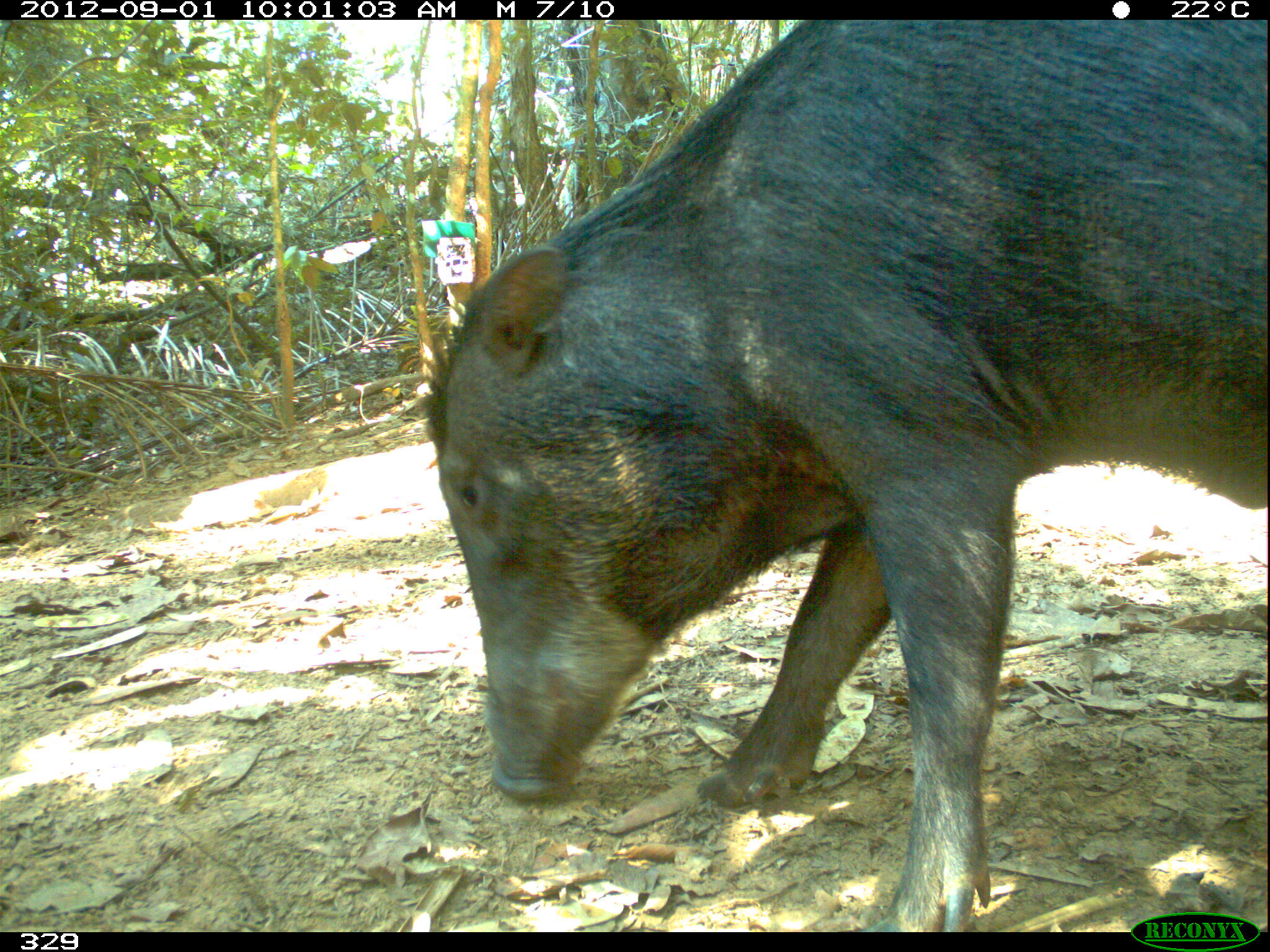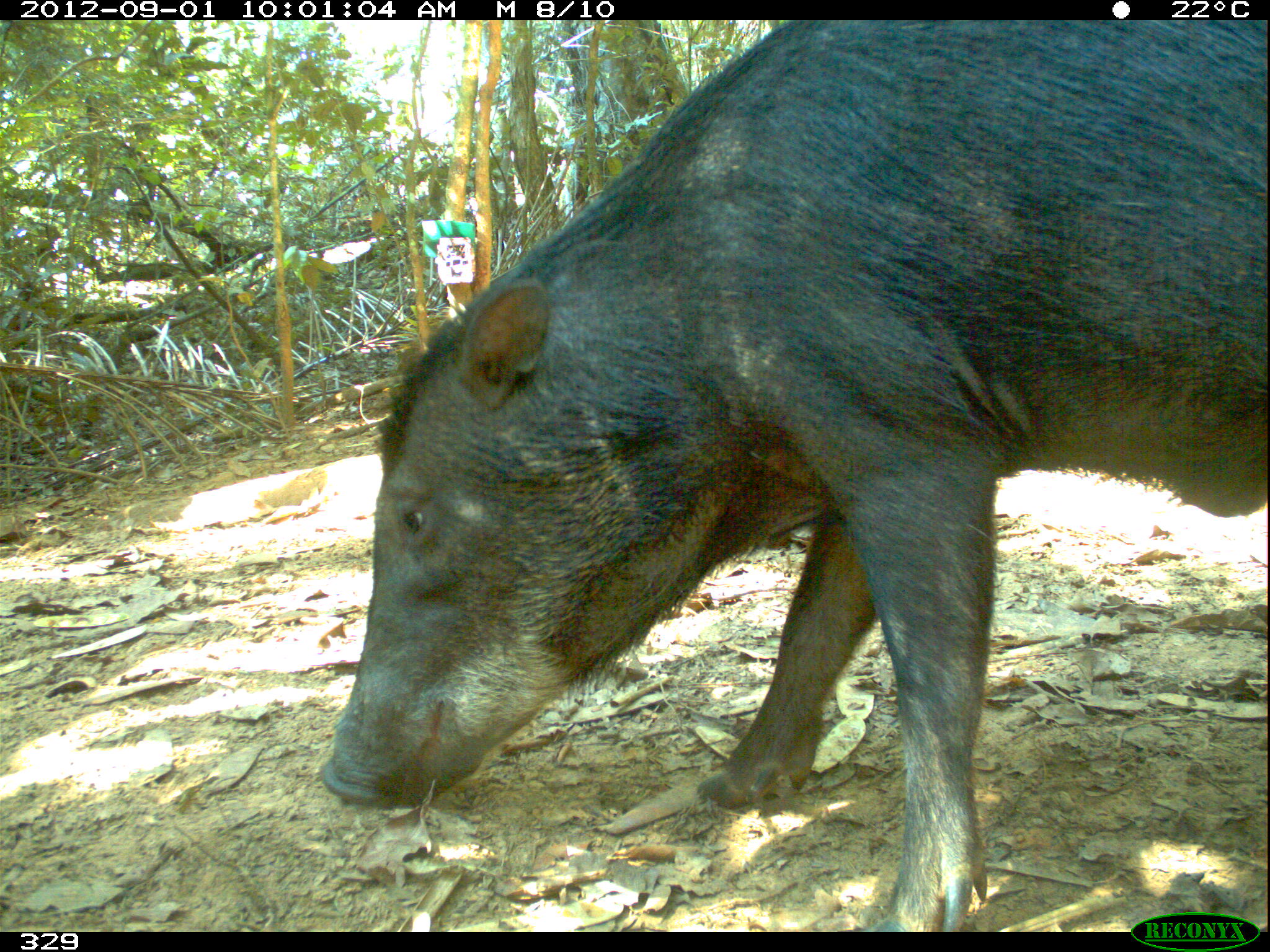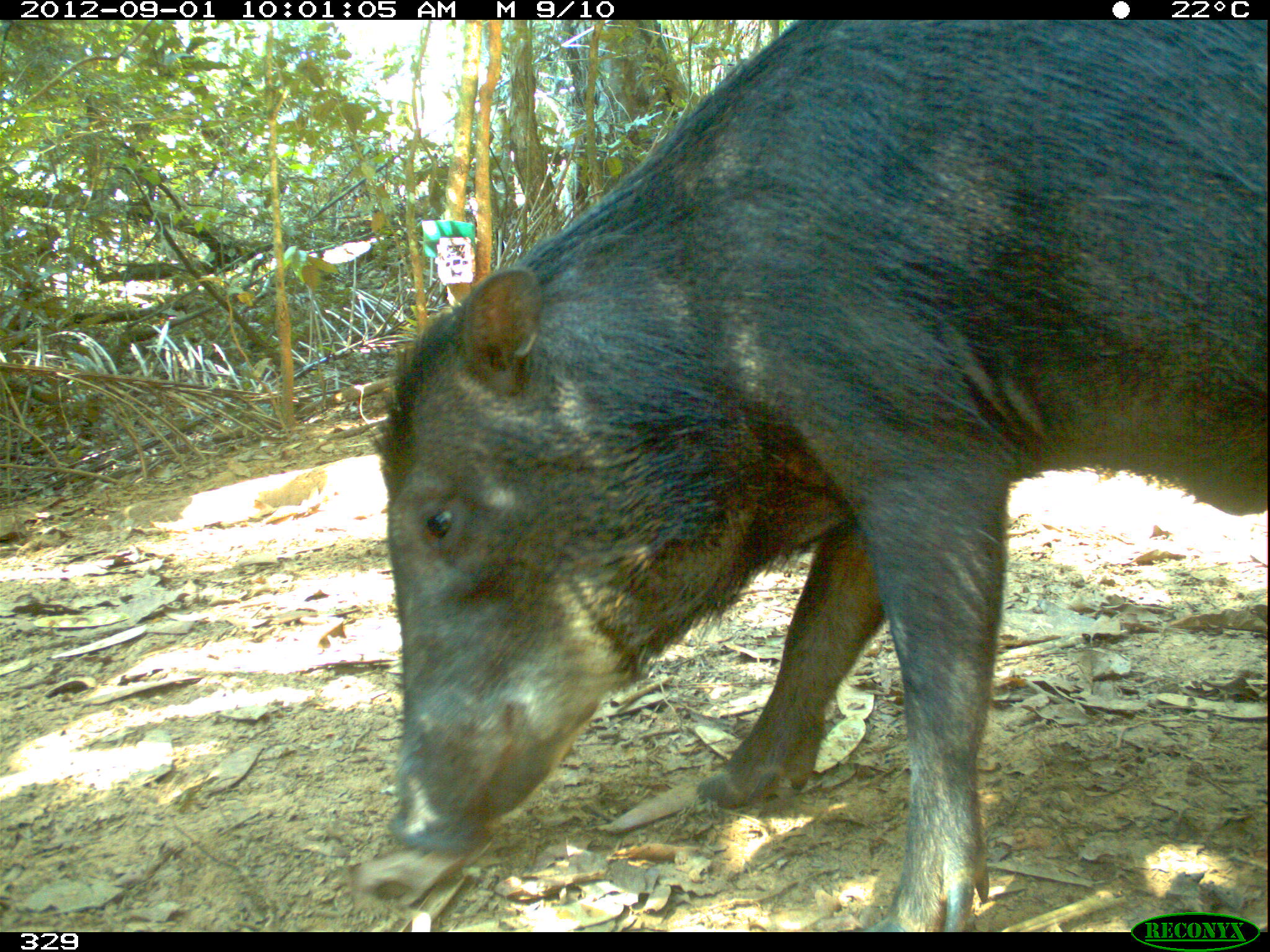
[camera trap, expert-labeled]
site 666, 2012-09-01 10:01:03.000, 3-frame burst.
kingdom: Animalia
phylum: Chordata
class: Mammalia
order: Artiodactyla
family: Tayassuidae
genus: Tayassu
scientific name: Tayassu pecari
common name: white-lipped peccary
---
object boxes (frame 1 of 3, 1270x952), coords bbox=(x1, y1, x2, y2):
tayassu pecari: bbox=(414, 19, 1268, 929)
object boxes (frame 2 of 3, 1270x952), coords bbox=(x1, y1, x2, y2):
tayassu pecari: bbox=(314, 15, 1264, 931)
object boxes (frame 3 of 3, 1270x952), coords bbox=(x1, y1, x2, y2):
tayassu pecari: bbox=(362, 17, 1264, 927)